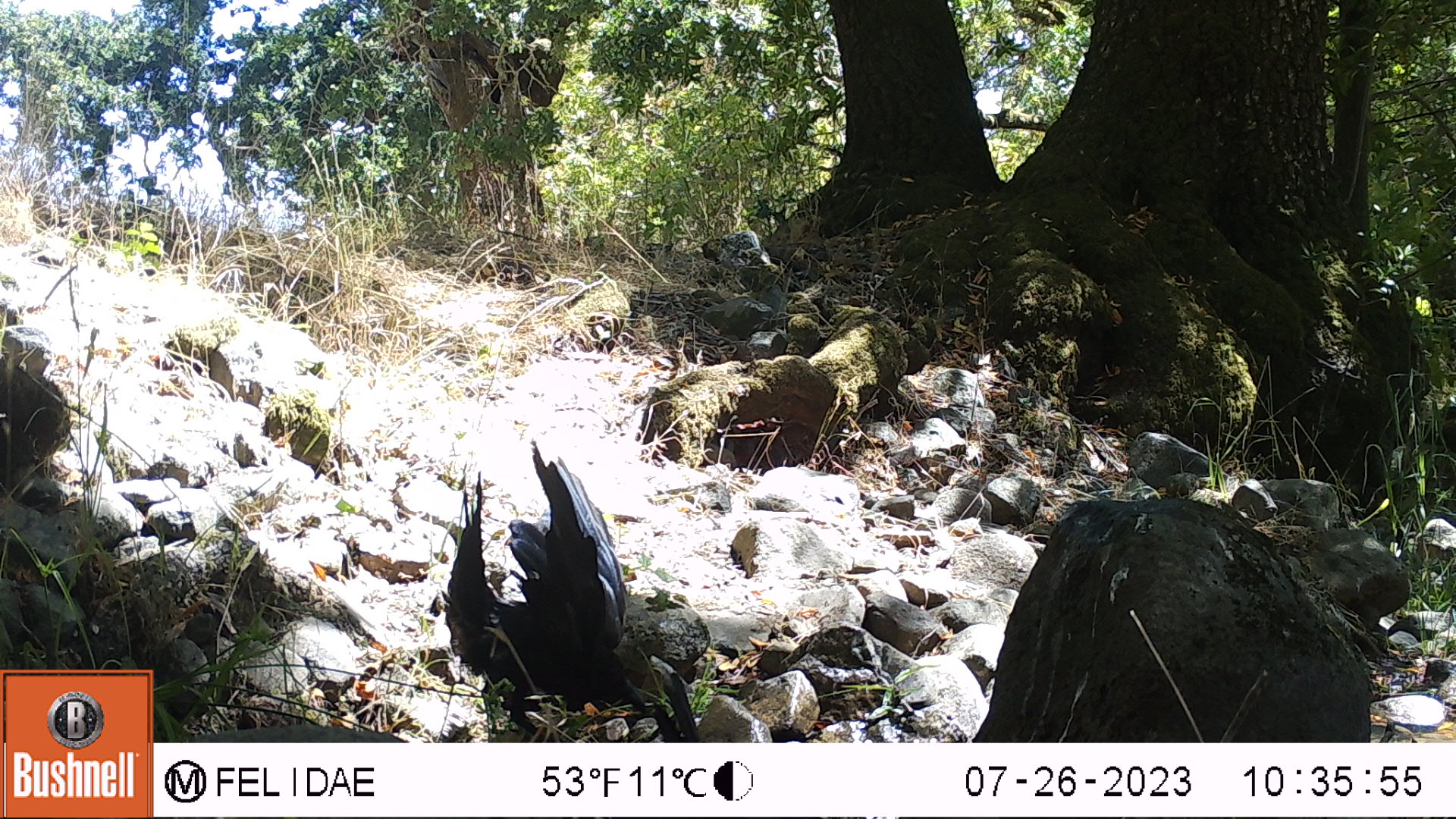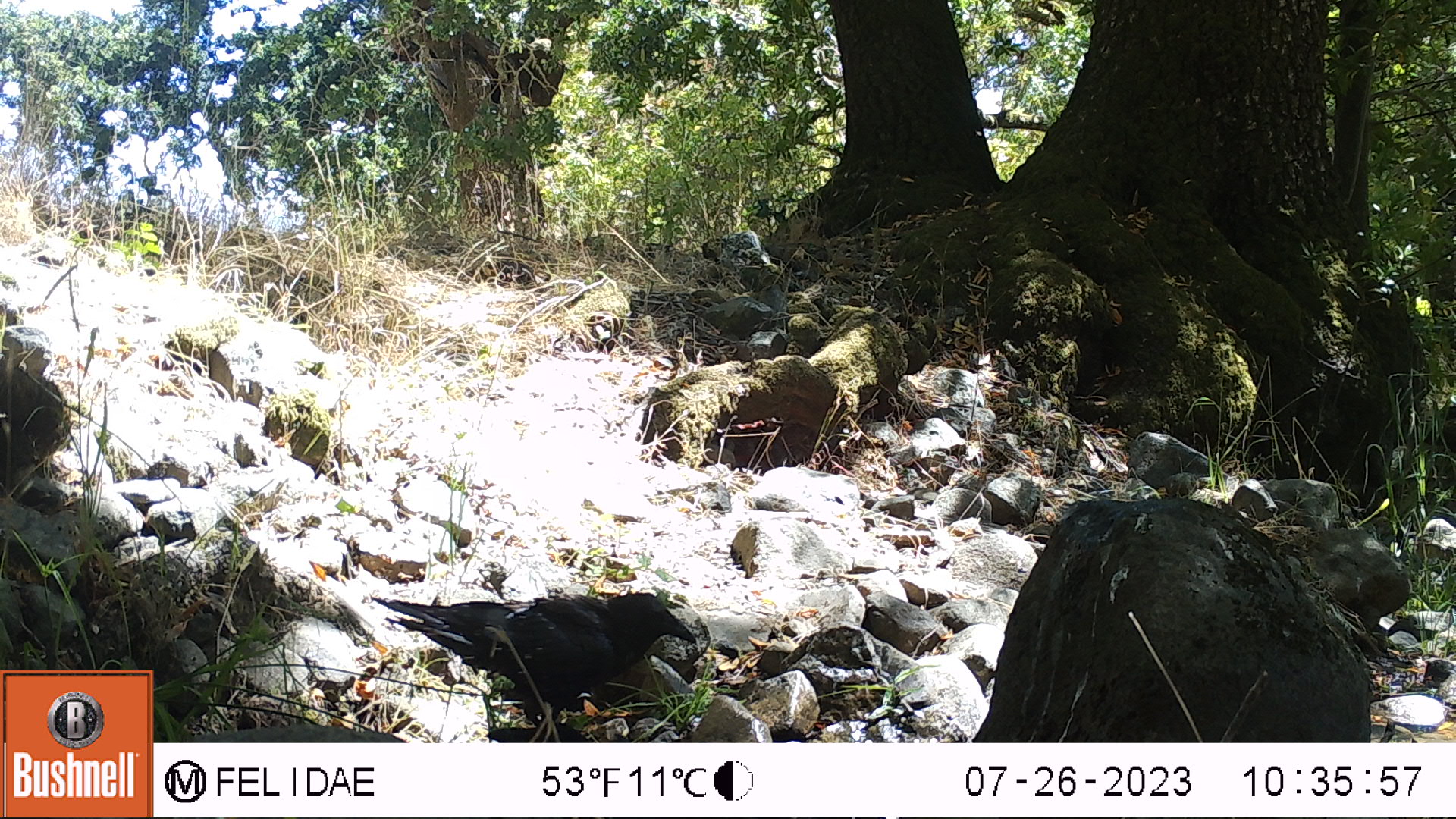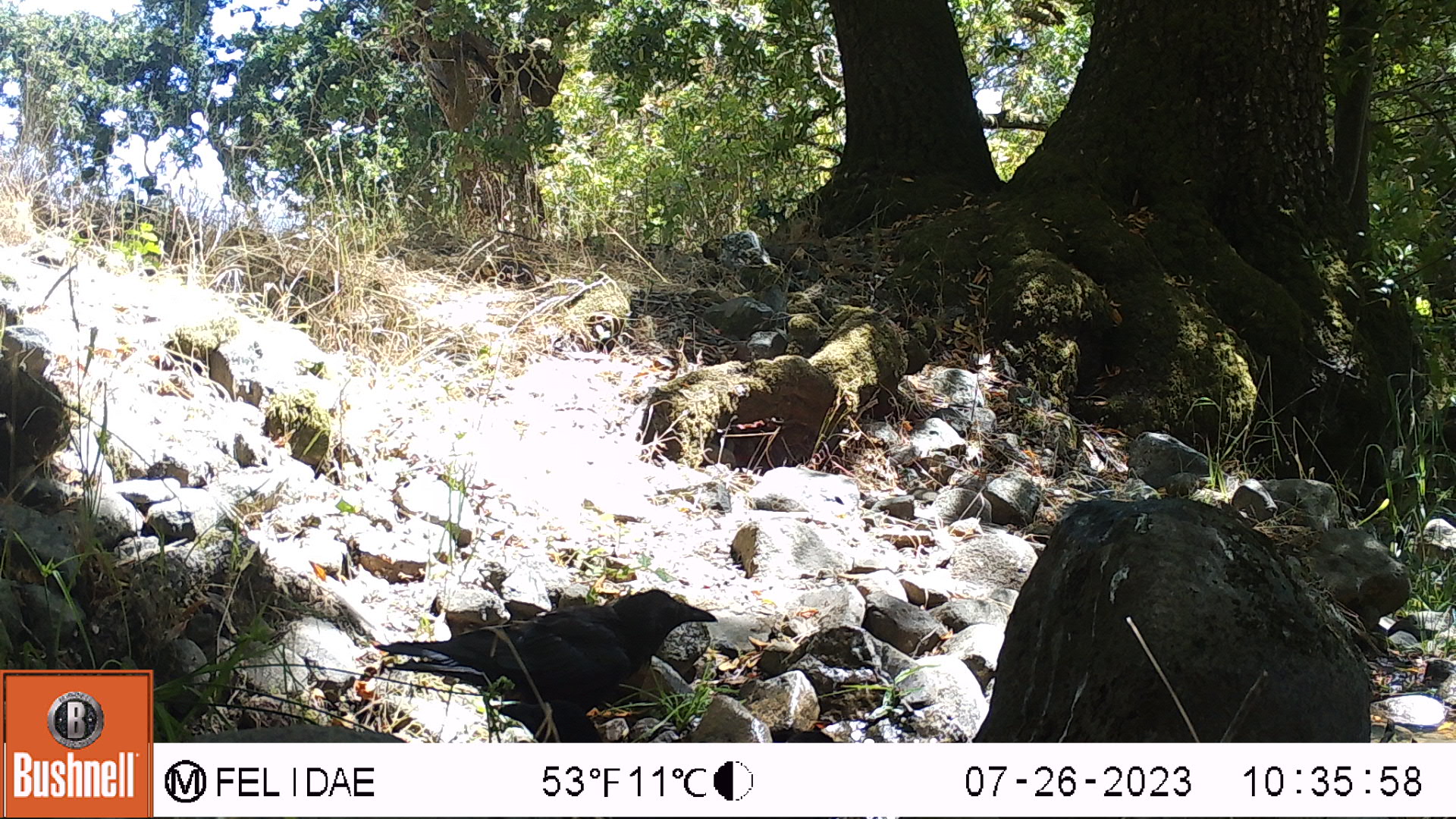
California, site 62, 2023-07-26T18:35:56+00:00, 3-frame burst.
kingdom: Animalia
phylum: Chordata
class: Aves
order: Passeriformes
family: Corvidae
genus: Corvus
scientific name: Corvus brachyrhynchos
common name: american crow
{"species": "american crow (Corvus brachyrhynchos)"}